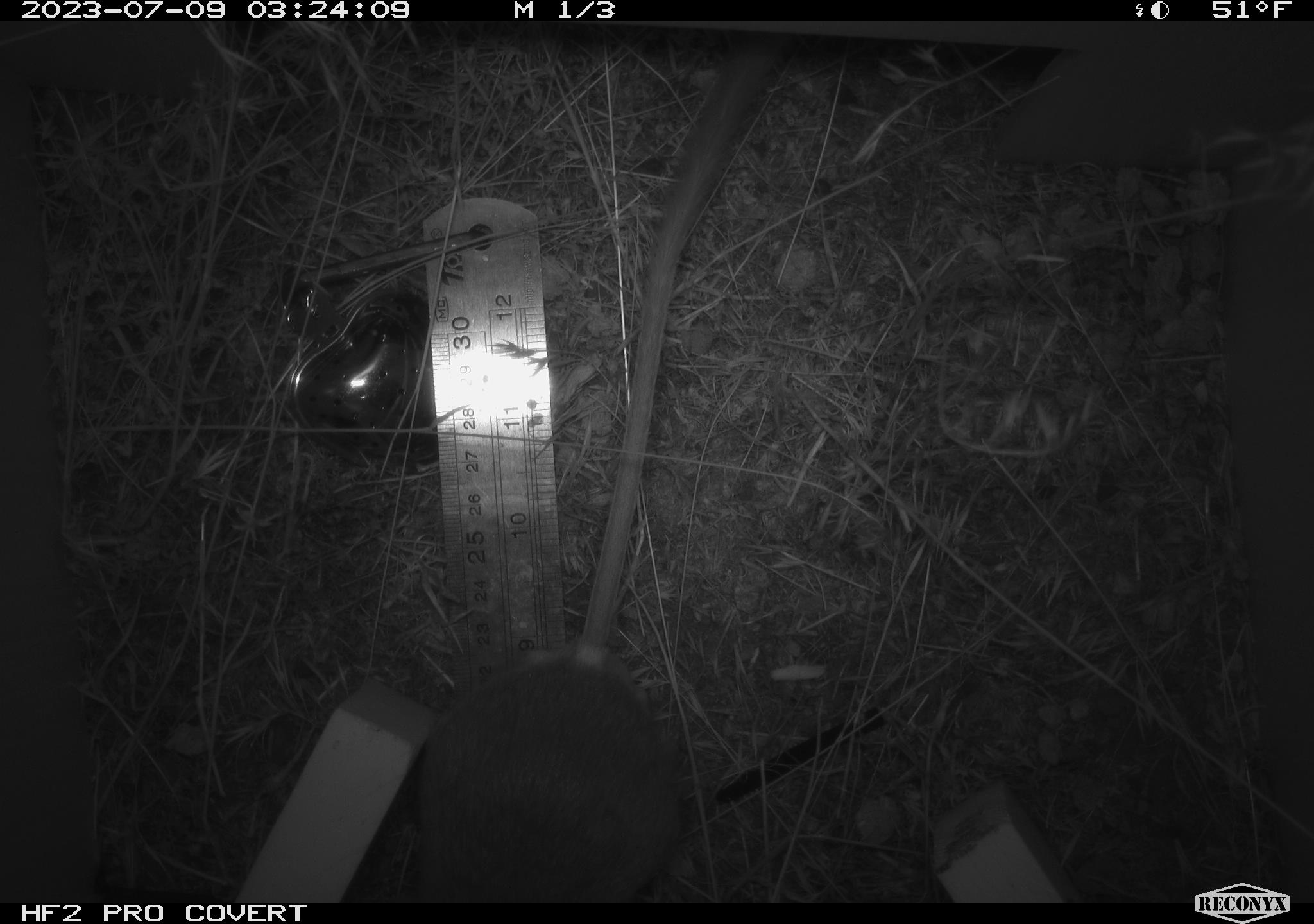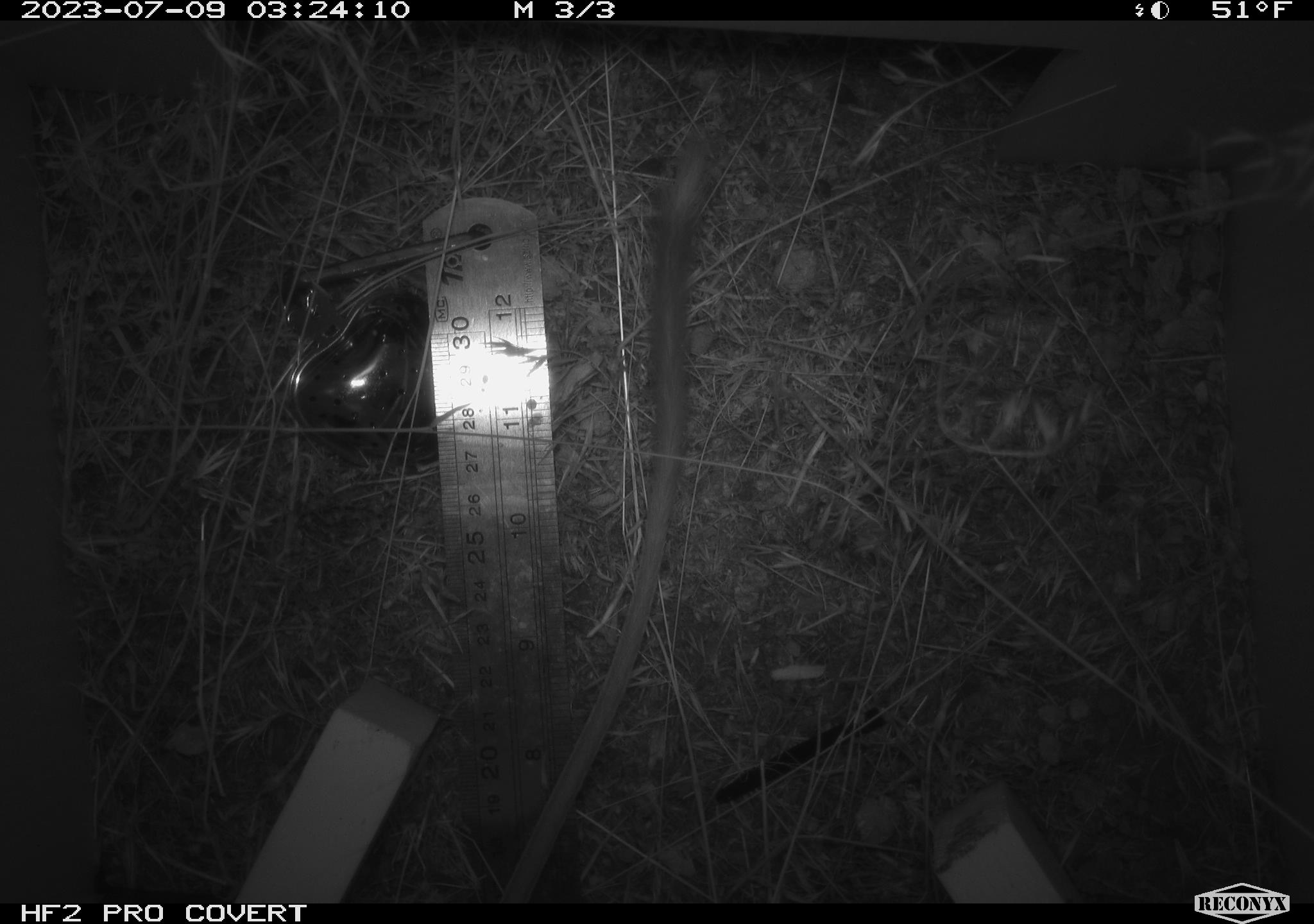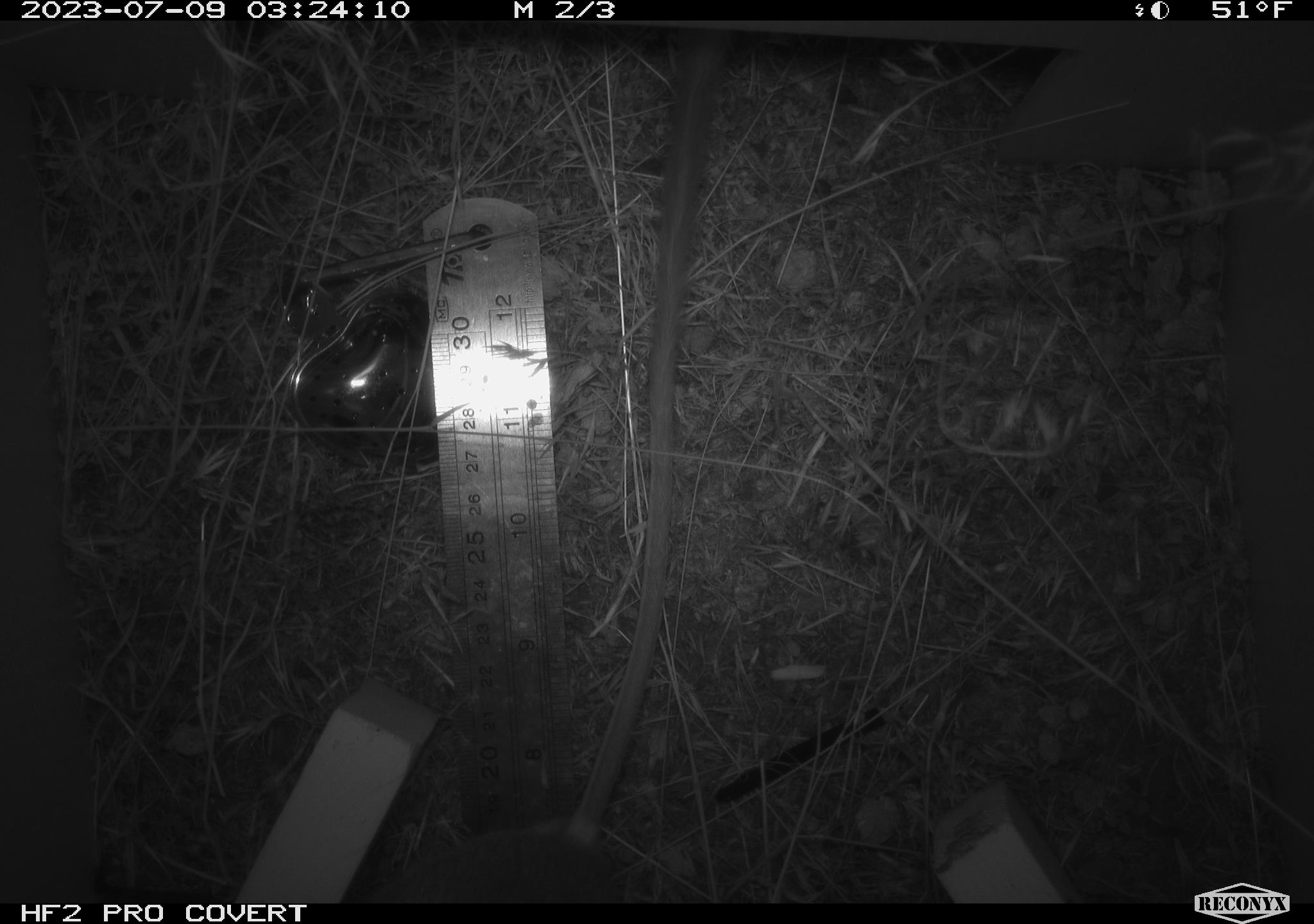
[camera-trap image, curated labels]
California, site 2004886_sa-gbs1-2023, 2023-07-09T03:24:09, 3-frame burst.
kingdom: Animalia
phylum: Chordata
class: Mammalia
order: Rodentia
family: Heteromyidae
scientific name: Heteromyidae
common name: kangaroo rats and pocket mice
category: heteromyidae family